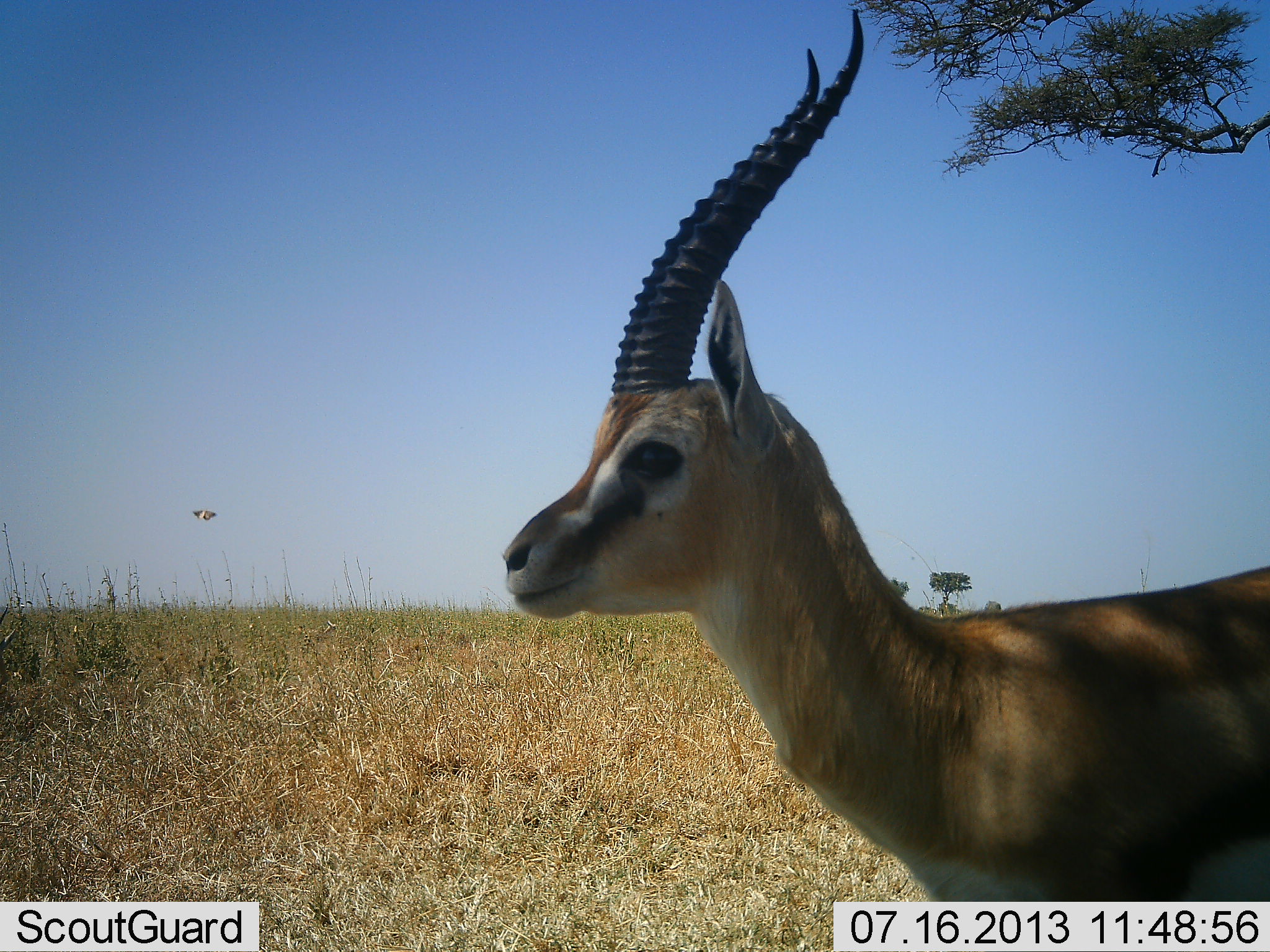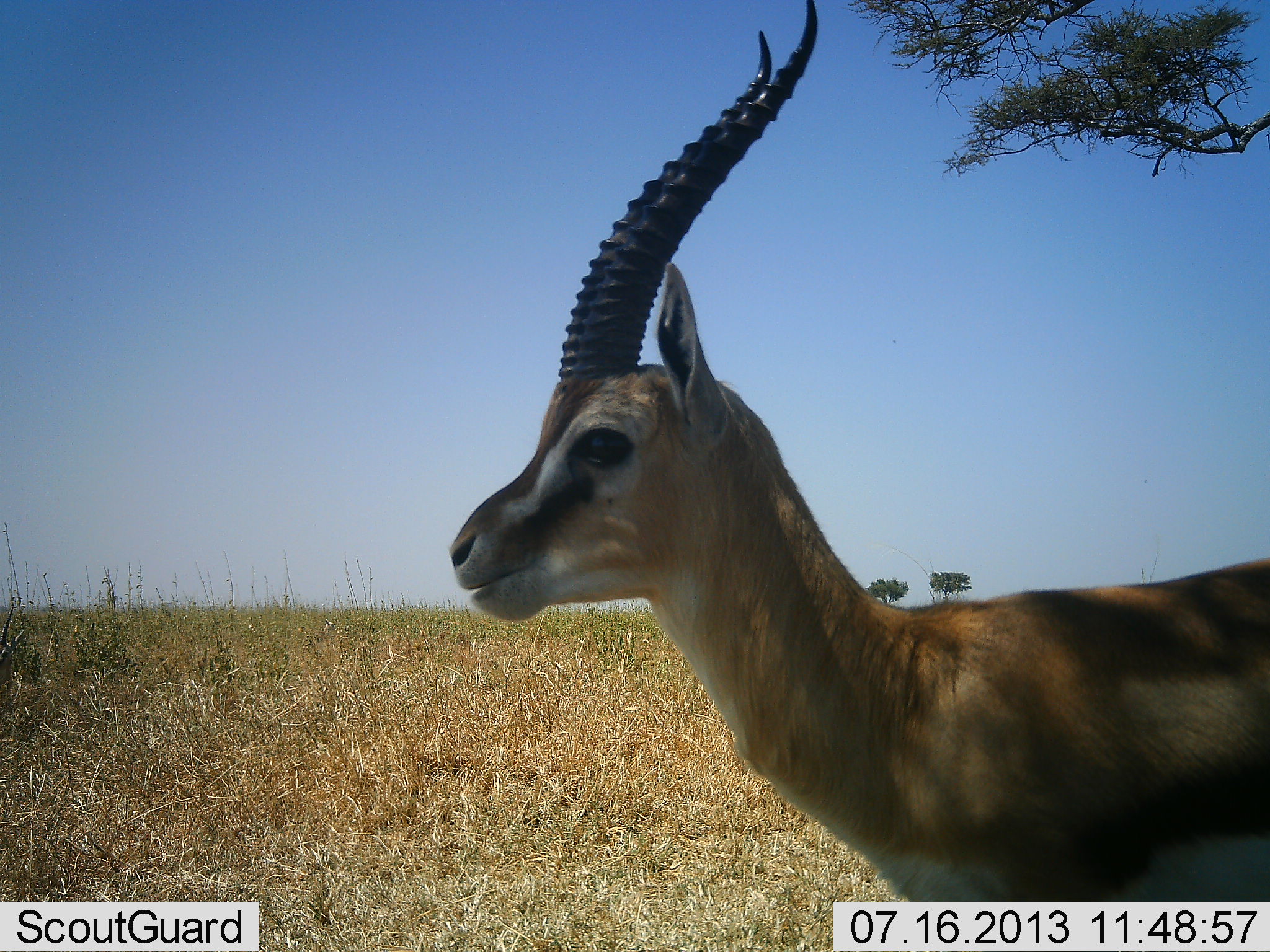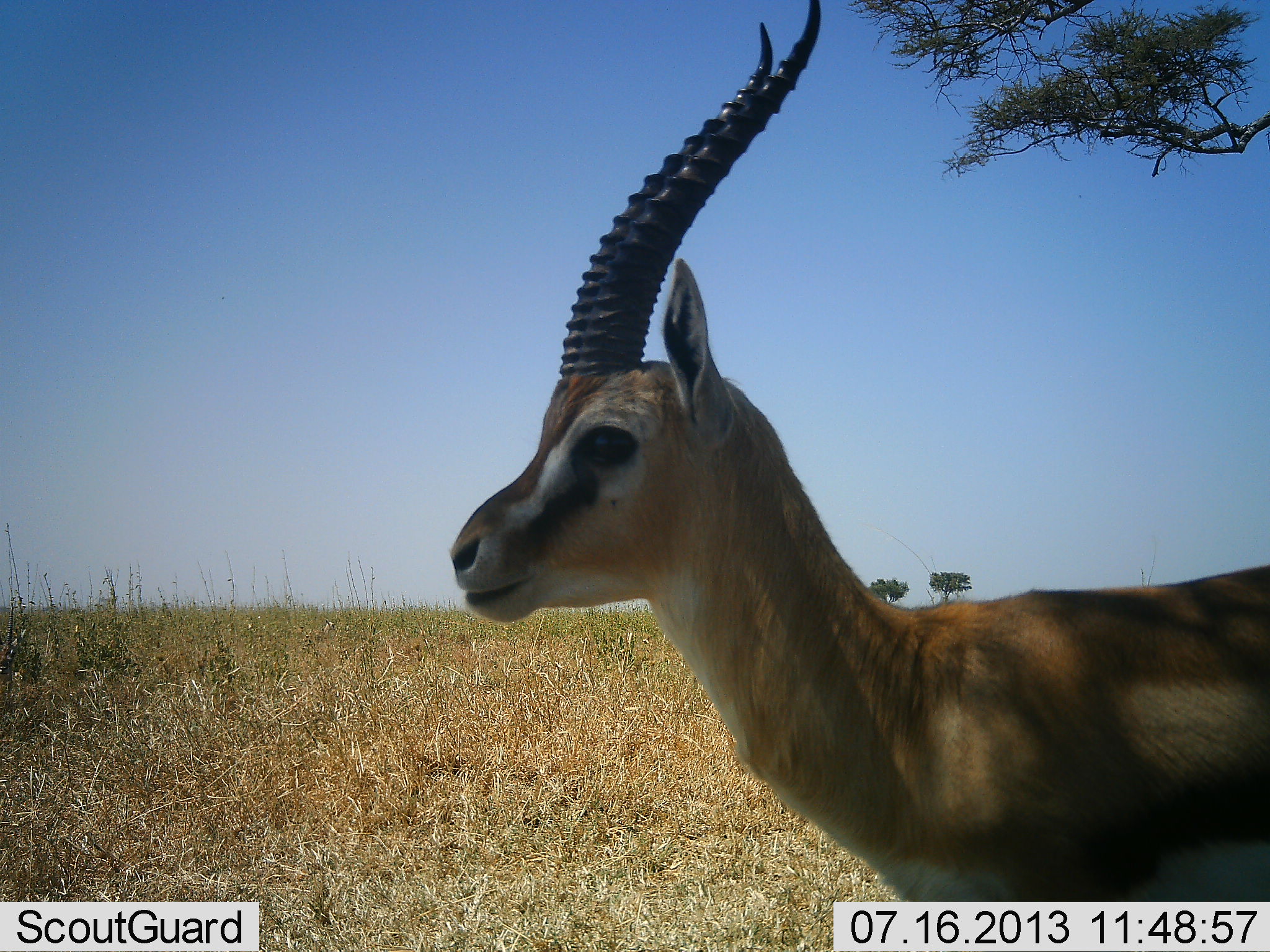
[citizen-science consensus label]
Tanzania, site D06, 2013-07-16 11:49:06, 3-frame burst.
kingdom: Animalia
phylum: Chordata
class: Mammalia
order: Artiodactyla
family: Bovidae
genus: Eudorcas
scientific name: Eudorcas thomsonii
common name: thomson's gazelle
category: gazellethomsons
Gazellethomsons (thomson's gazelle) (Eudorcas thomsonii), count 1. Behavior (volunteer vote fractions): standing 84%, resting 0%, moving 6%, interacting 0%. Young present (vote fraction): 0%. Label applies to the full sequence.